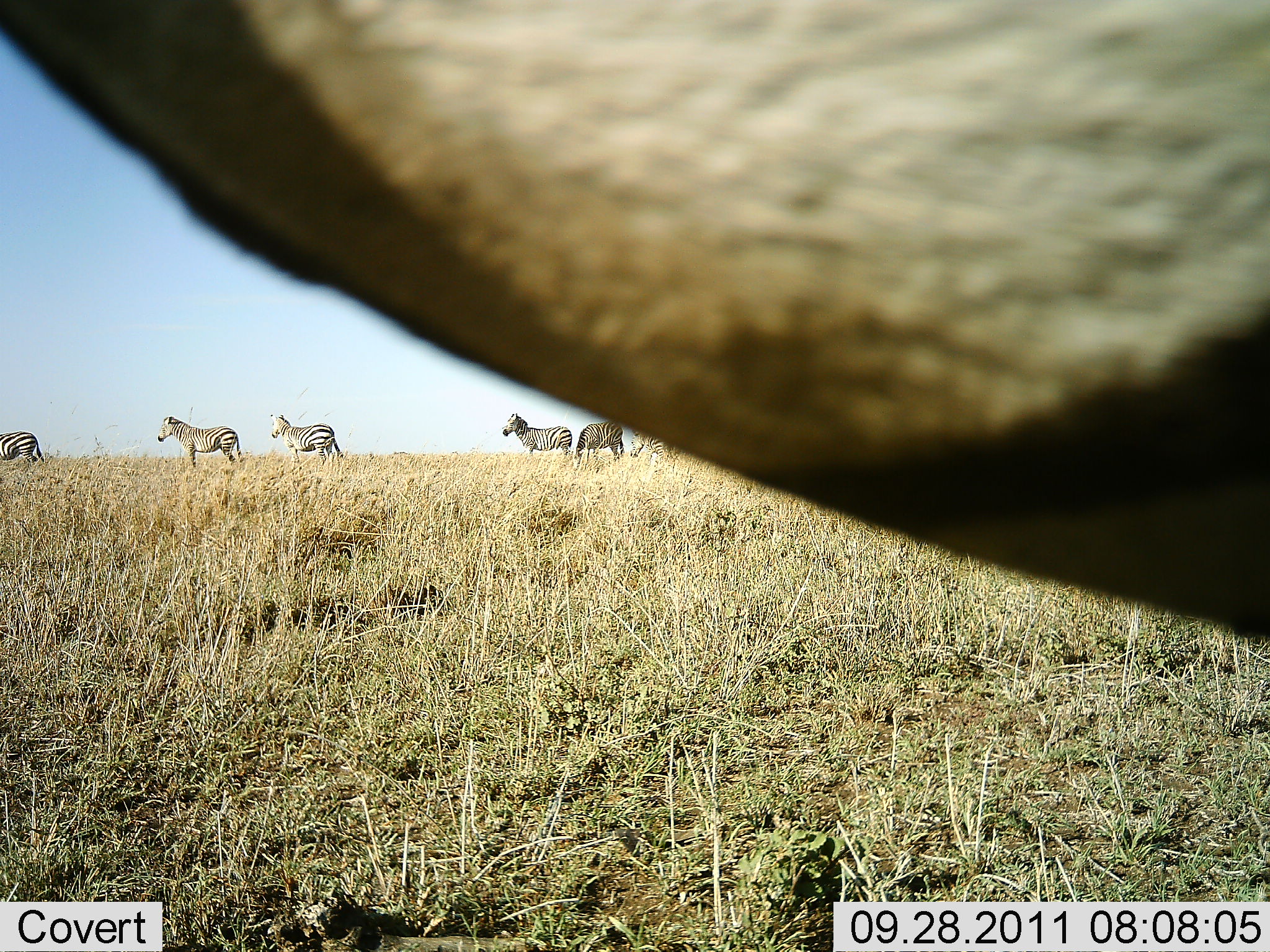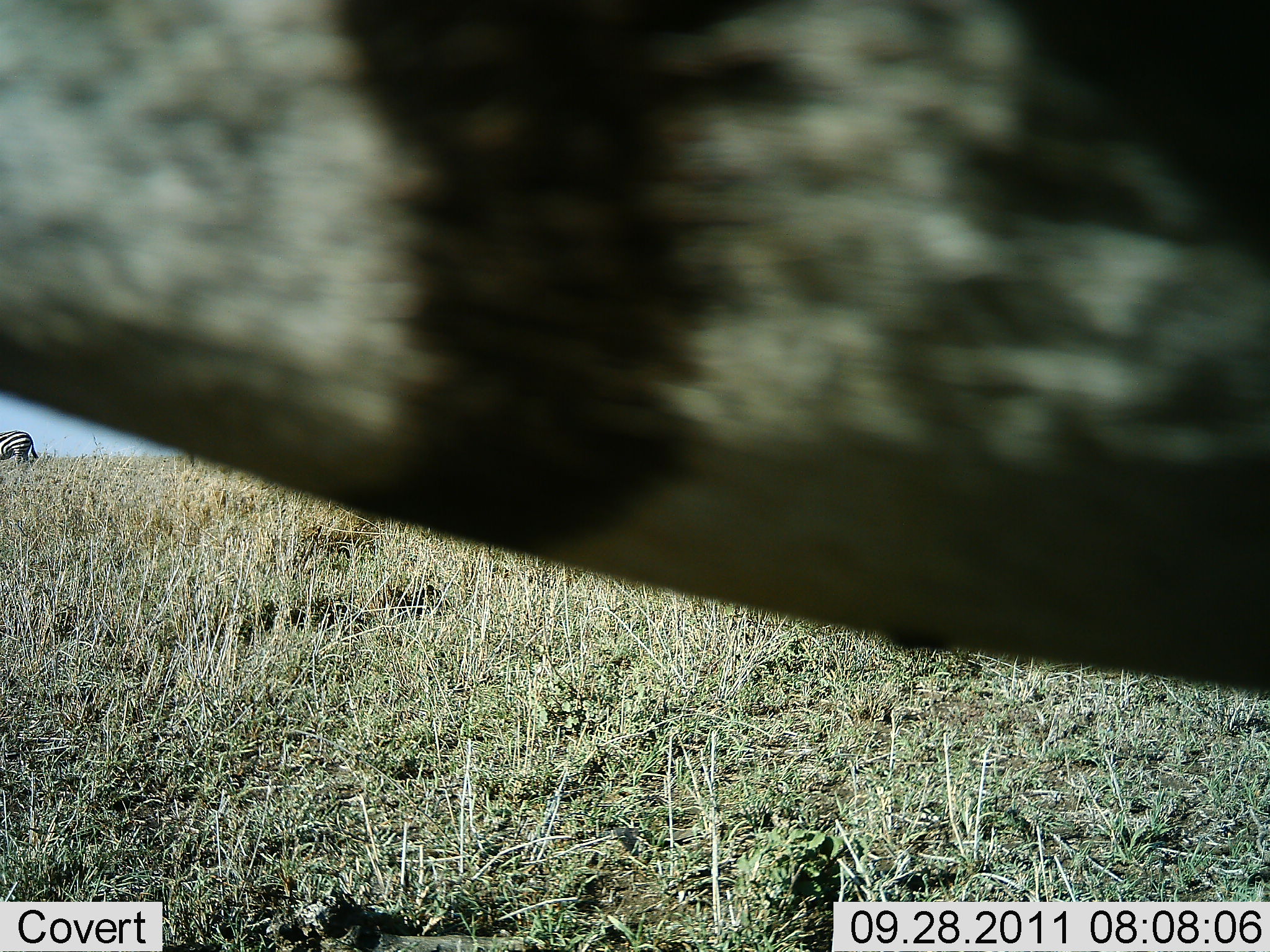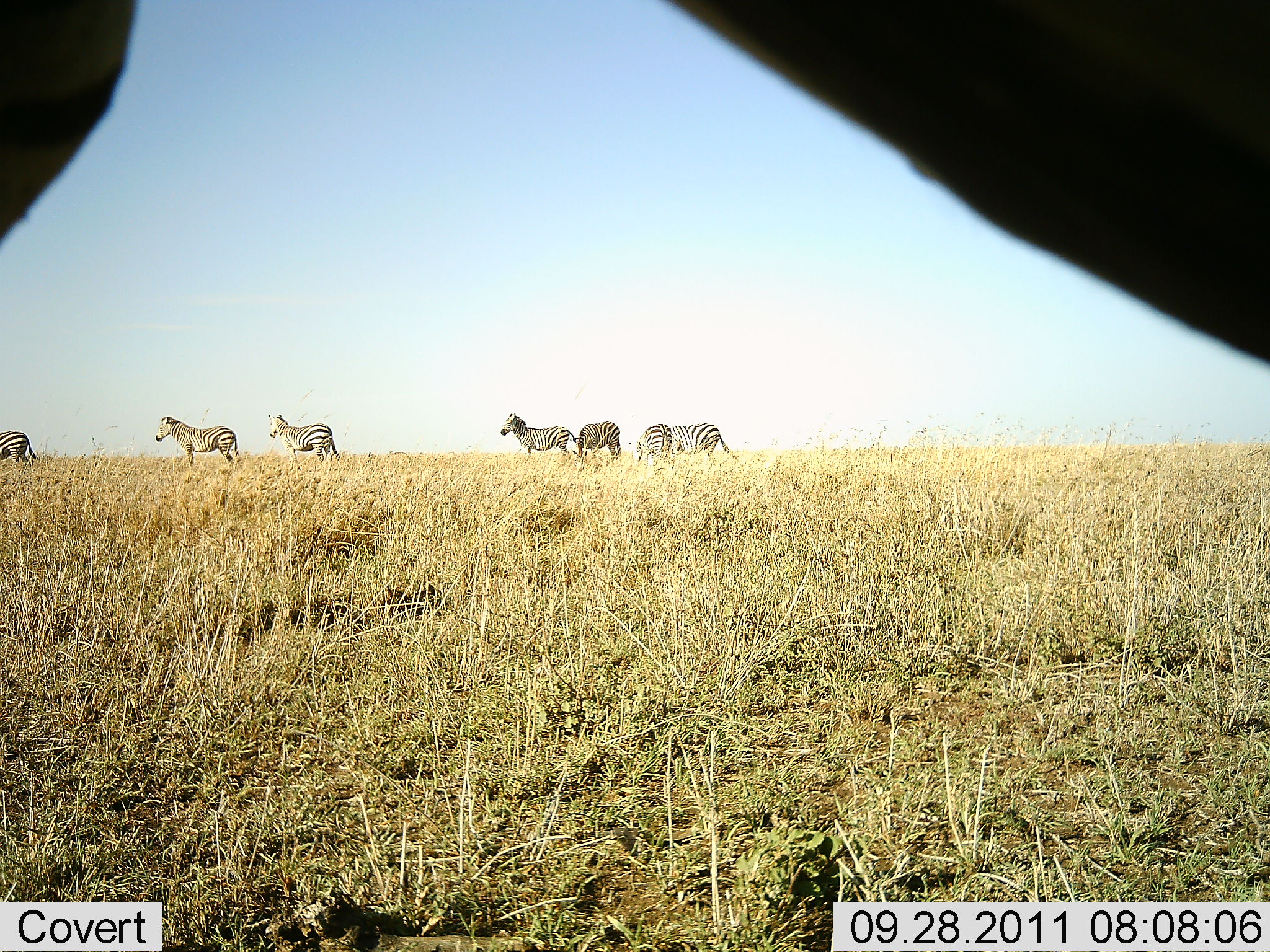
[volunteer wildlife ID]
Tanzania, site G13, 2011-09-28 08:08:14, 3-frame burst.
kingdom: Animalia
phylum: Chordata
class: Mammalia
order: Perissodactyla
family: Equidae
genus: Equus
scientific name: Equus quagga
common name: plains zebra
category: zebra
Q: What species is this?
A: Zebra (plains zebra) (Equus quagga).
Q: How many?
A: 8.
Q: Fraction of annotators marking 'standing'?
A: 67%.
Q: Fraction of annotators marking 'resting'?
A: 0%.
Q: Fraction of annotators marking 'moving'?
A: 50%.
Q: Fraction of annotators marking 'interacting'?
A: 8%.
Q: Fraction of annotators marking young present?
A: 0%.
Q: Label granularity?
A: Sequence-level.